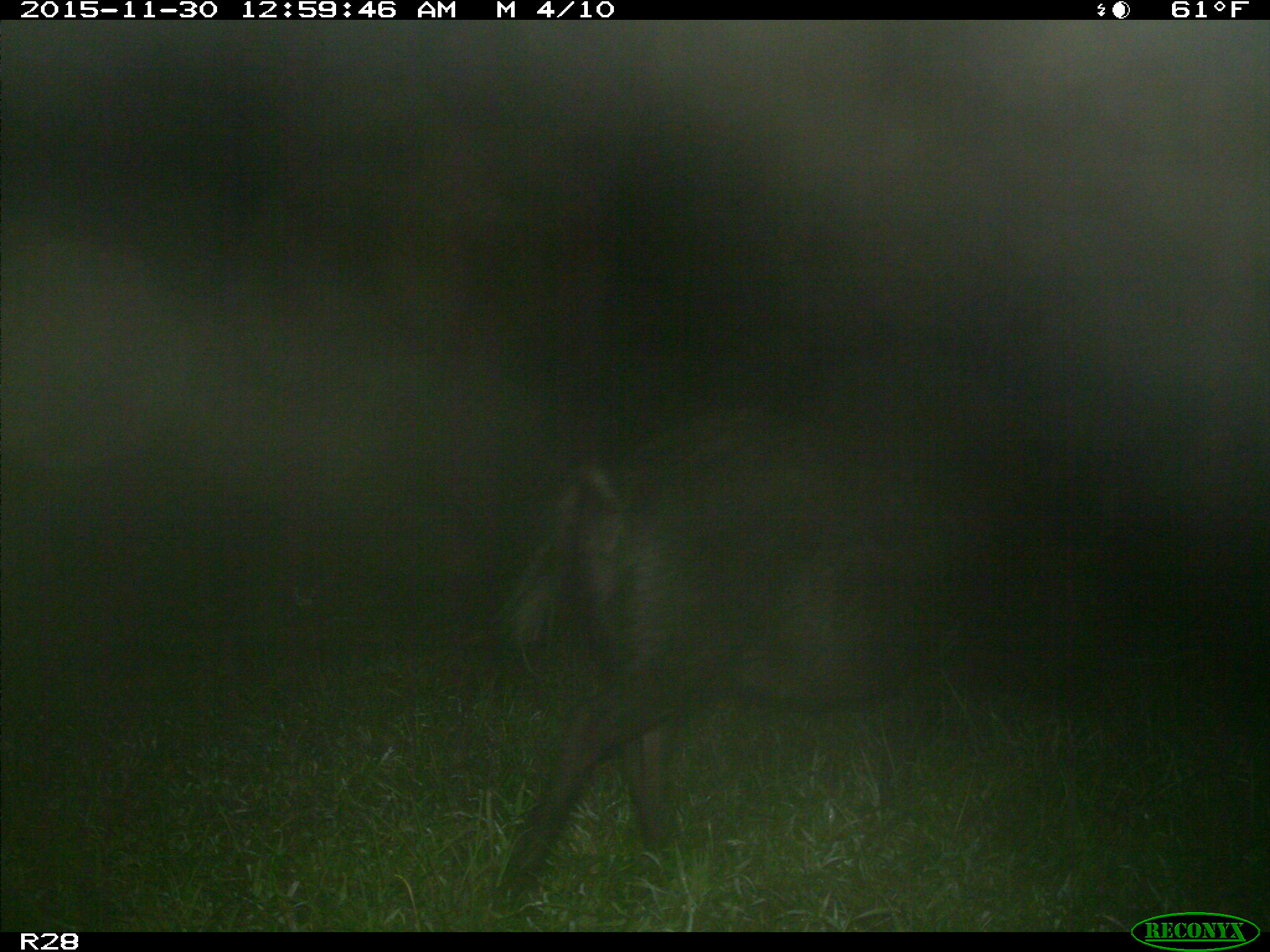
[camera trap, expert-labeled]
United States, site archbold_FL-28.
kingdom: Animalia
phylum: Chordata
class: Mammalia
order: Artiodactyla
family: Suidae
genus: Sus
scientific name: Sus scrofa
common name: wild boar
Sus scrofa (wild boar).